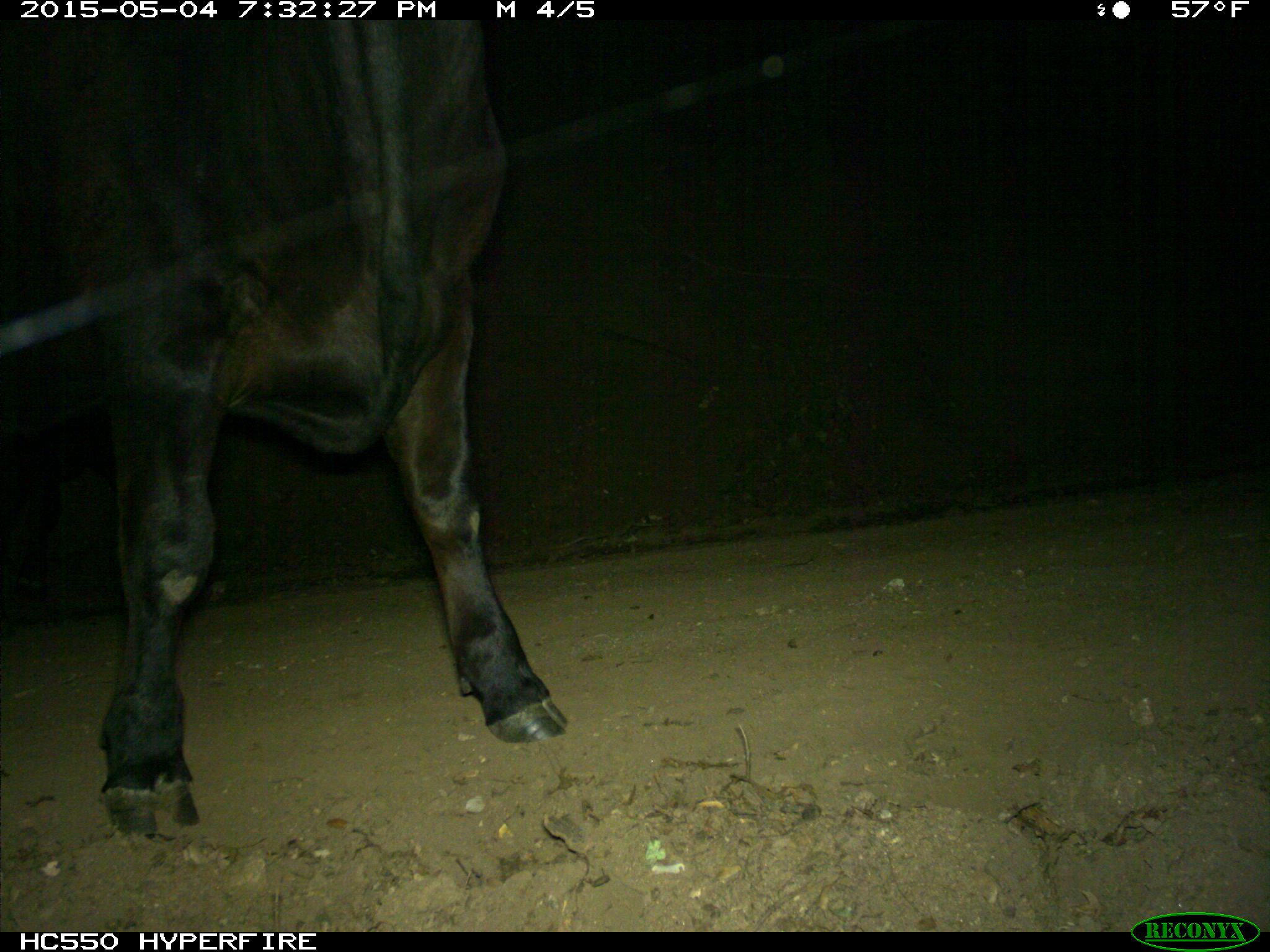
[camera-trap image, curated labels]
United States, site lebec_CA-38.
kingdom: Animalia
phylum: Chordata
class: Mammalia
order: Artiodactyla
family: Bovidae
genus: Bos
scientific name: Bos taurus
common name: domestic cow